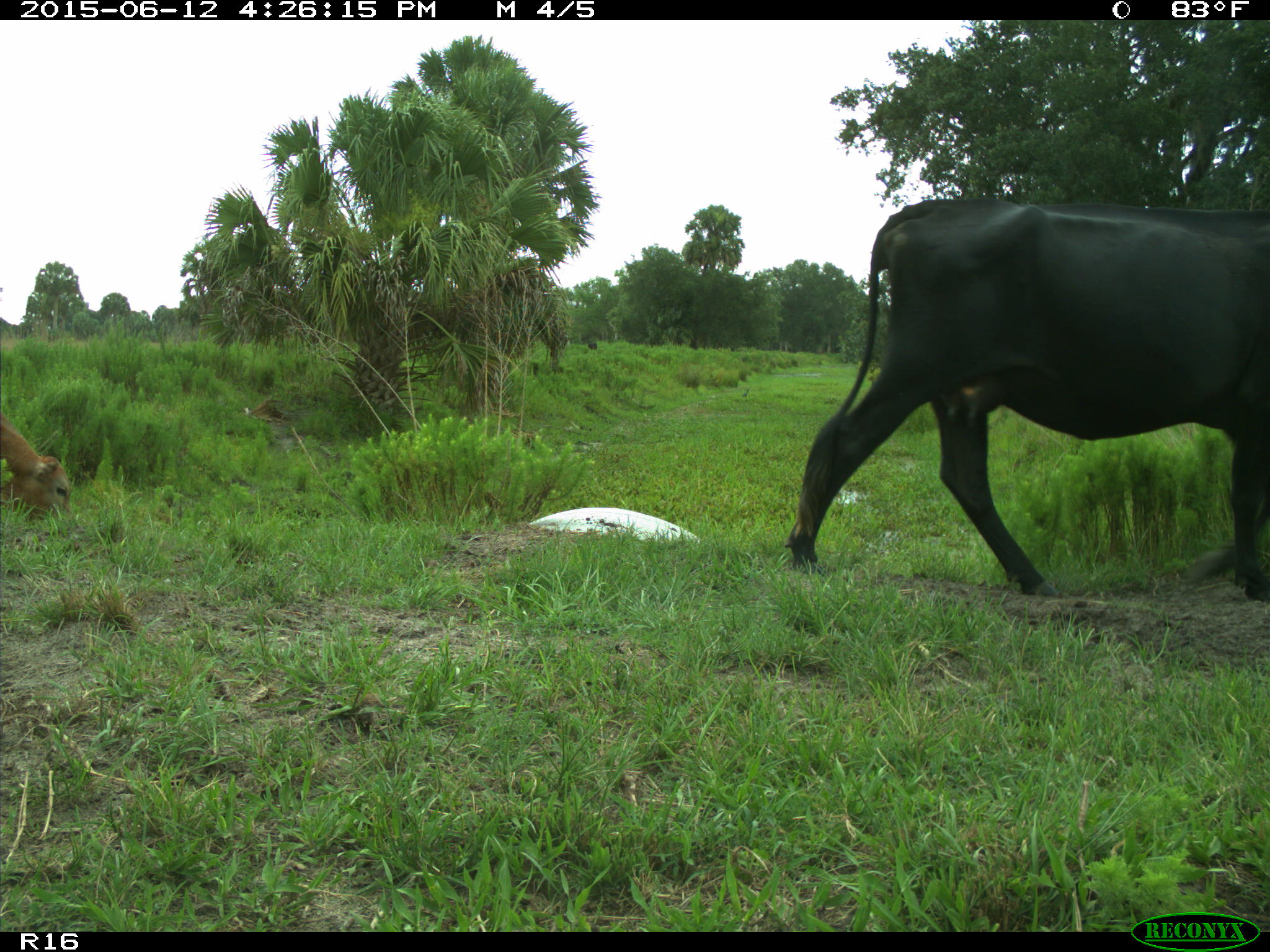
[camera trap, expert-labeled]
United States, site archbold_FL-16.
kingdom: Animalia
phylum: Chordata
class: Mammalia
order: Artiodactyla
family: Bovidae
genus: Bos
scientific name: Bos taurus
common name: domestic cow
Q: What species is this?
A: Bos taurus (domestic cow).